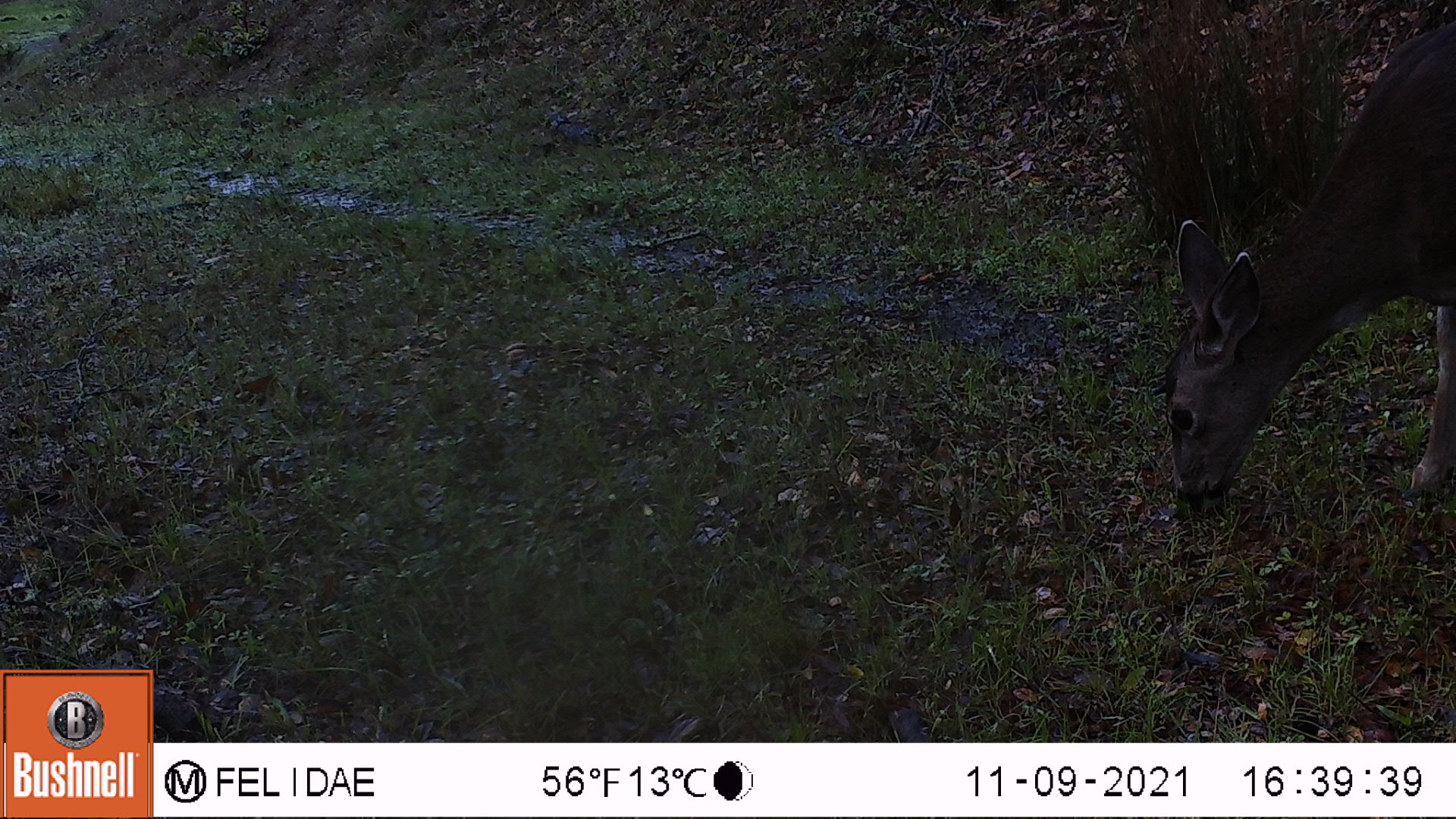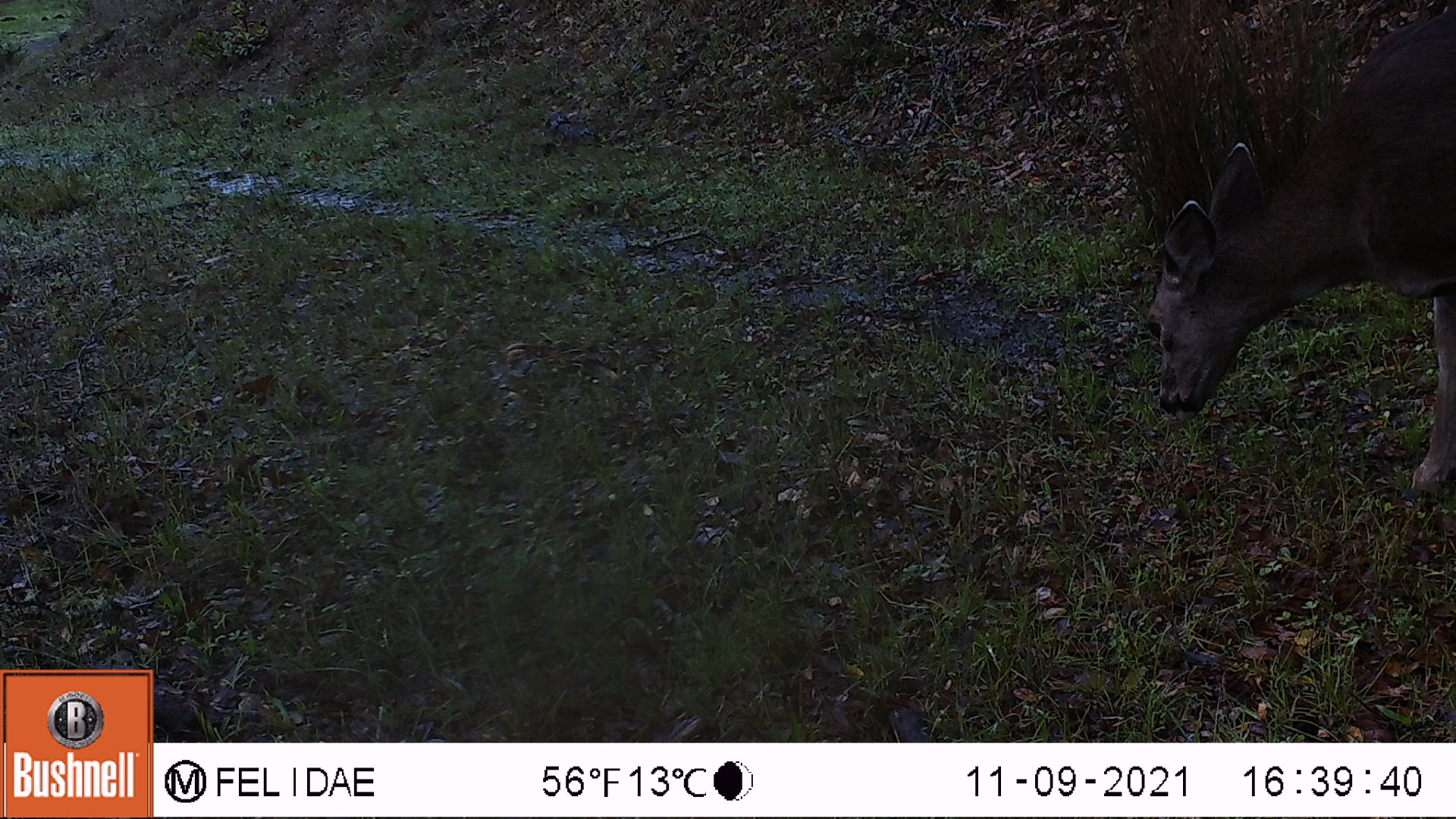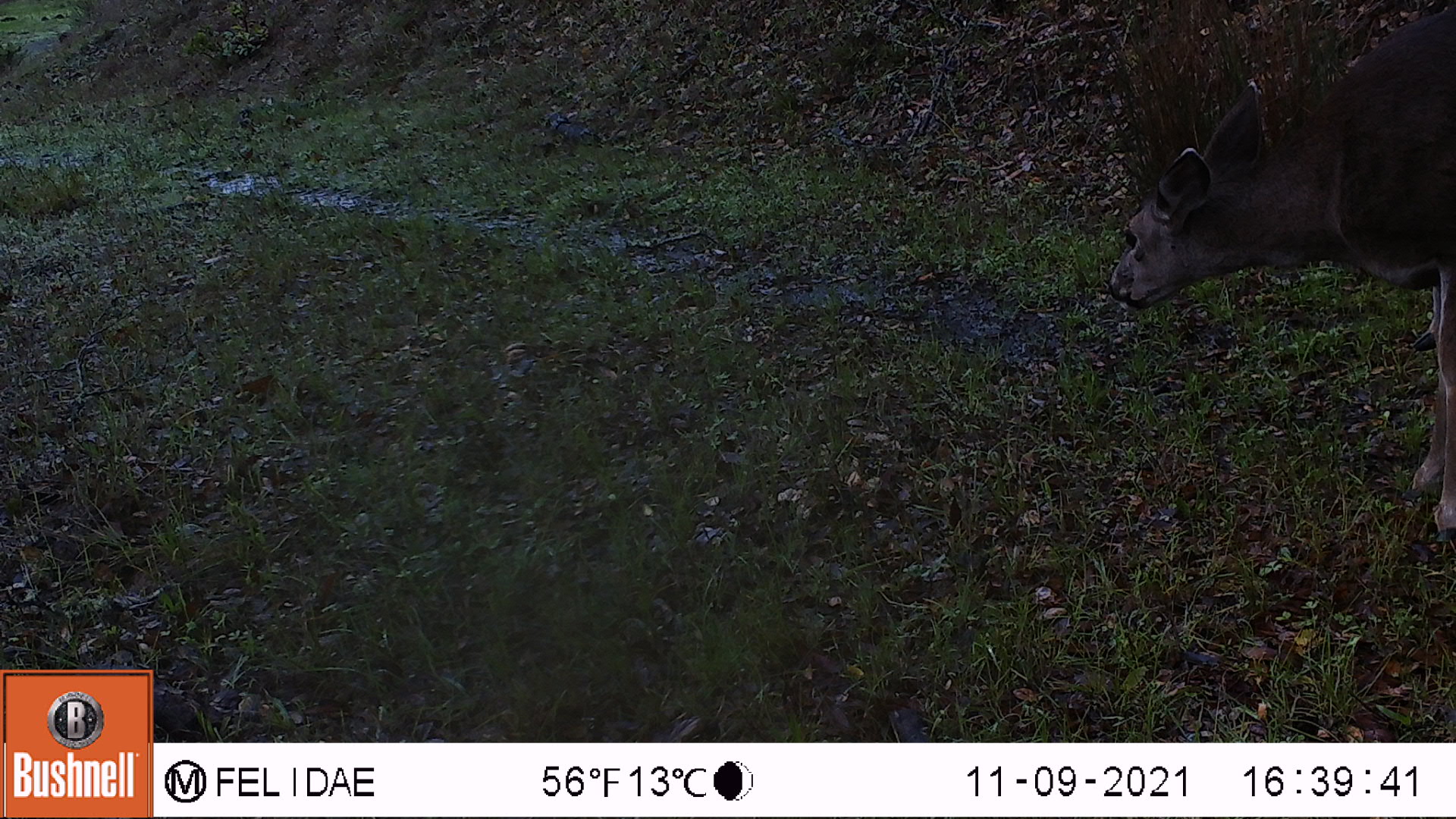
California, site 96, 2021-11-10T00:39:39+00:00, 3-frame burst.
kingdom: Animalia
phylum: Chordata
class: Mammalia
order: Artiodactyla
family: Cervidae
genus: Odocoileus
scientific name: Odocoileus hemionus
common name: mule deer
Mule deer (Odocoileus hemionus).